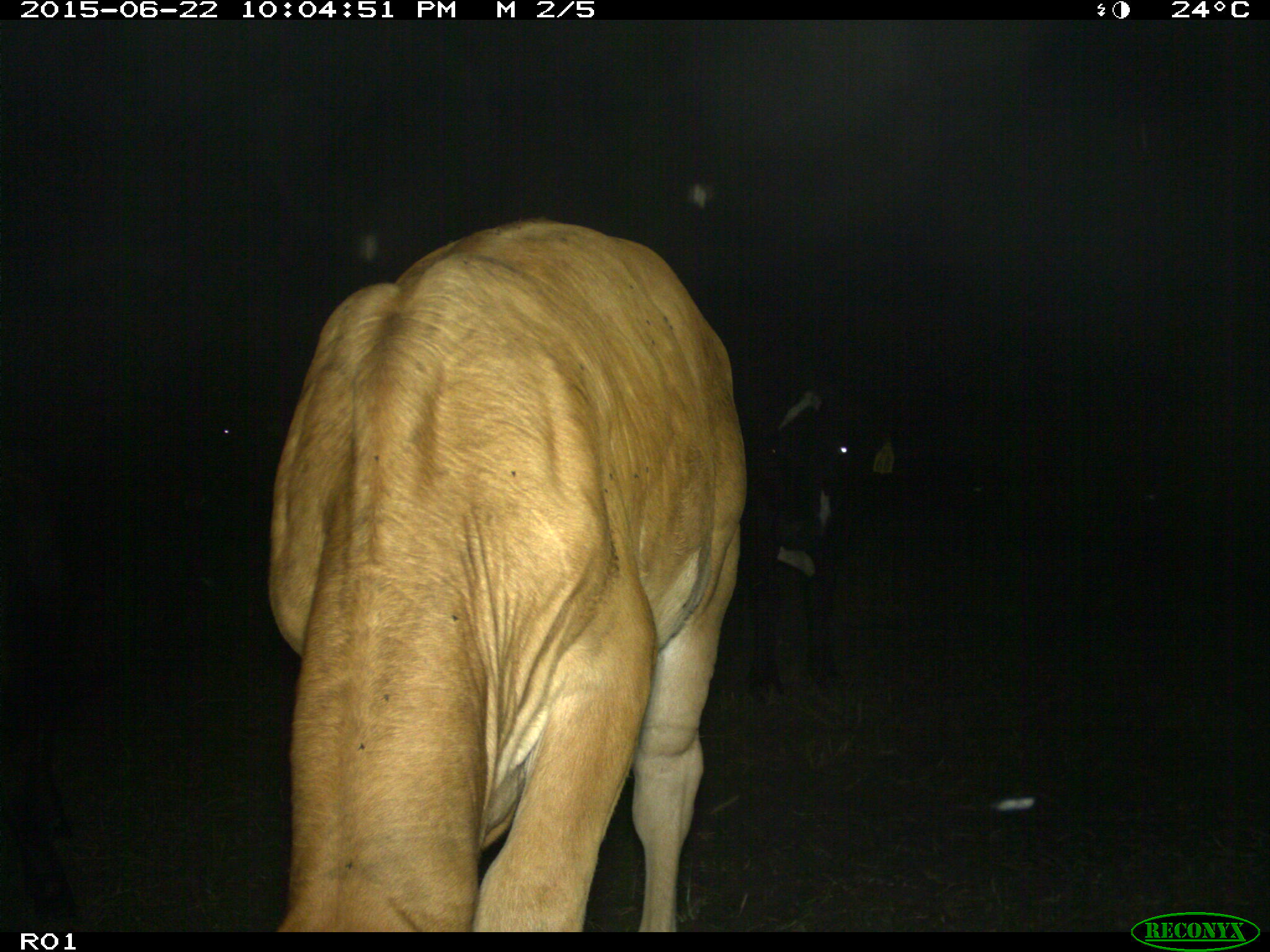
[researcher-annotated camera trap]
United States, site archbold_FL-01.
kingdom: Animalia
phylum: Chordata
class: Mammalia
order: Artiodactyla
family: Bovidae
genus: Bos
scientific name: Bos taurus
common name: domestic cow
Bos taurus (domestic cow).